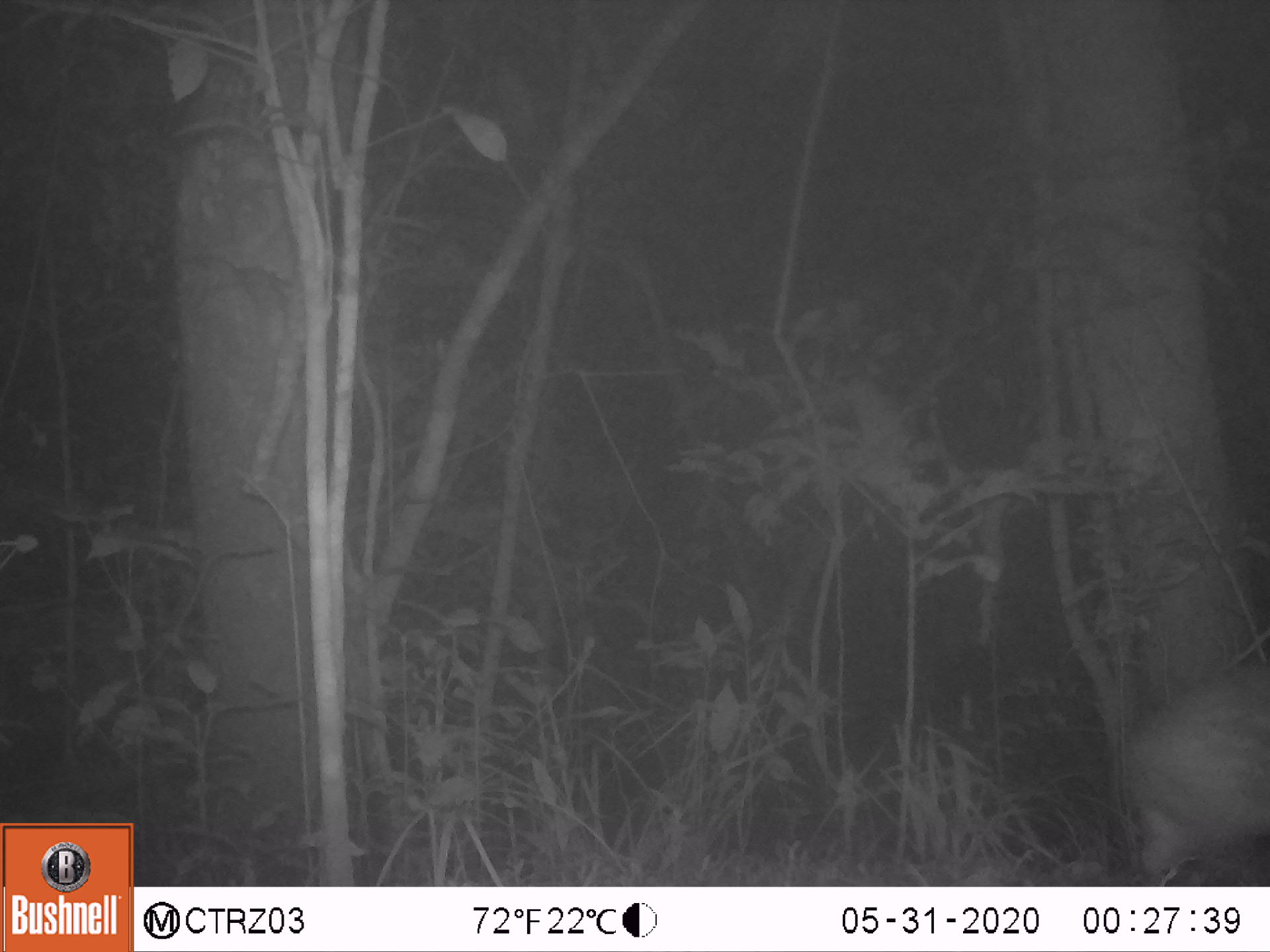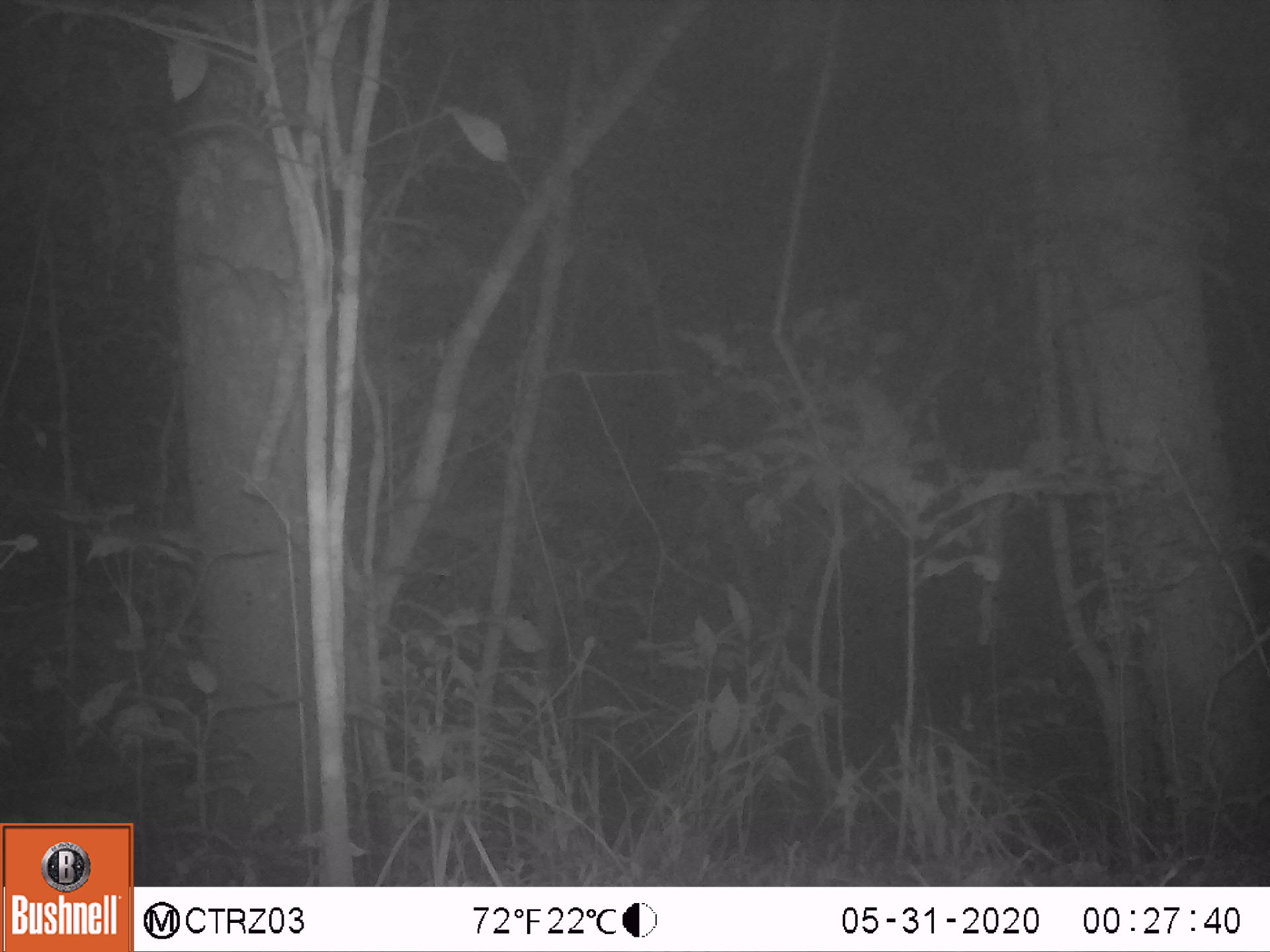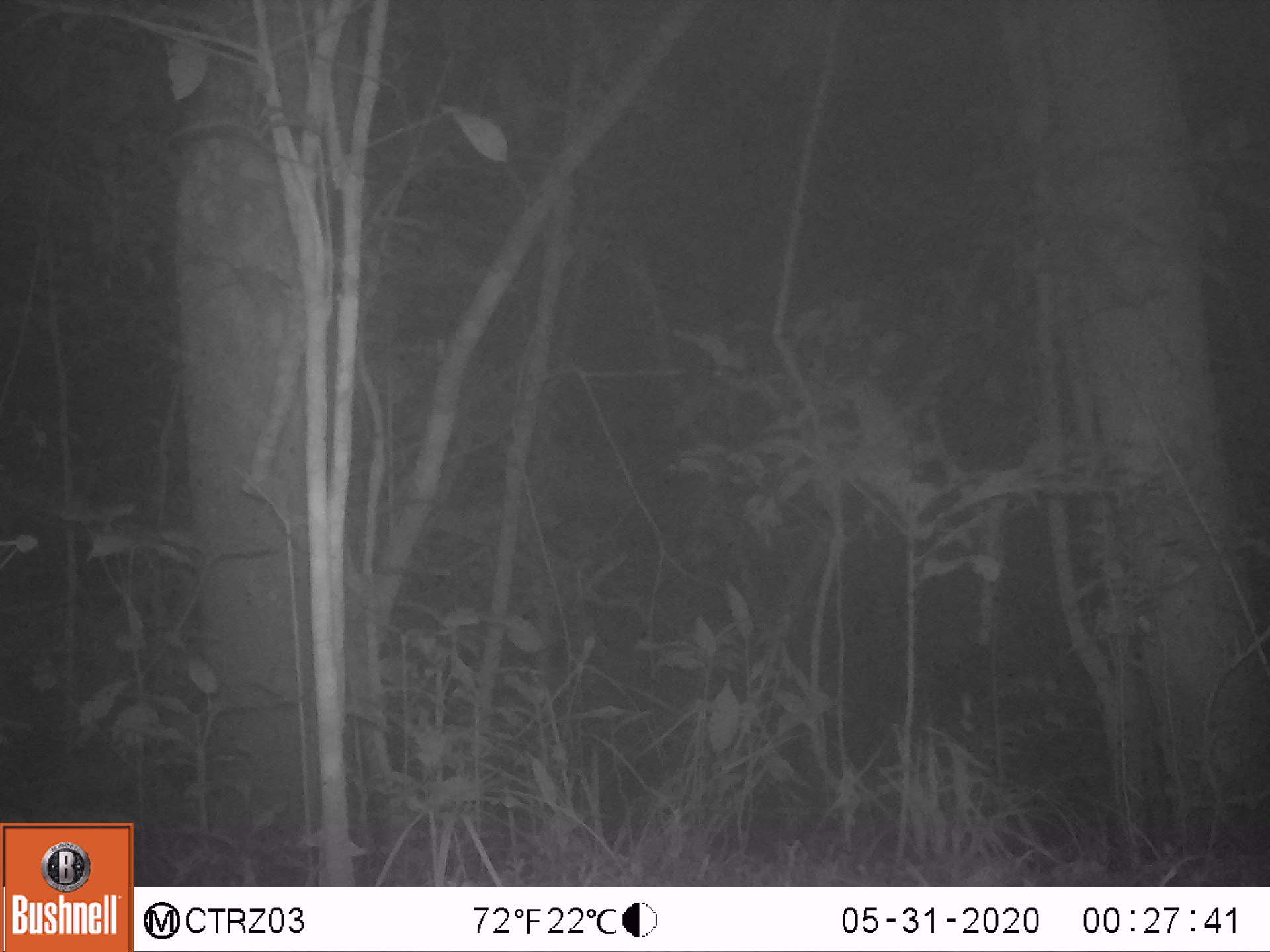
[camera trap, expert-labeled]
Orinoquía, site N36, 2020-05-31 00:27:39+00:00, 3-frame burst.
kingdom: Animalia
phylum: Chordata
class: Mammalia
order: Rodentia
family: Cuniculidae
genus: Cuniculus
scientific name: Cuniculus paca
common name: spotted paca